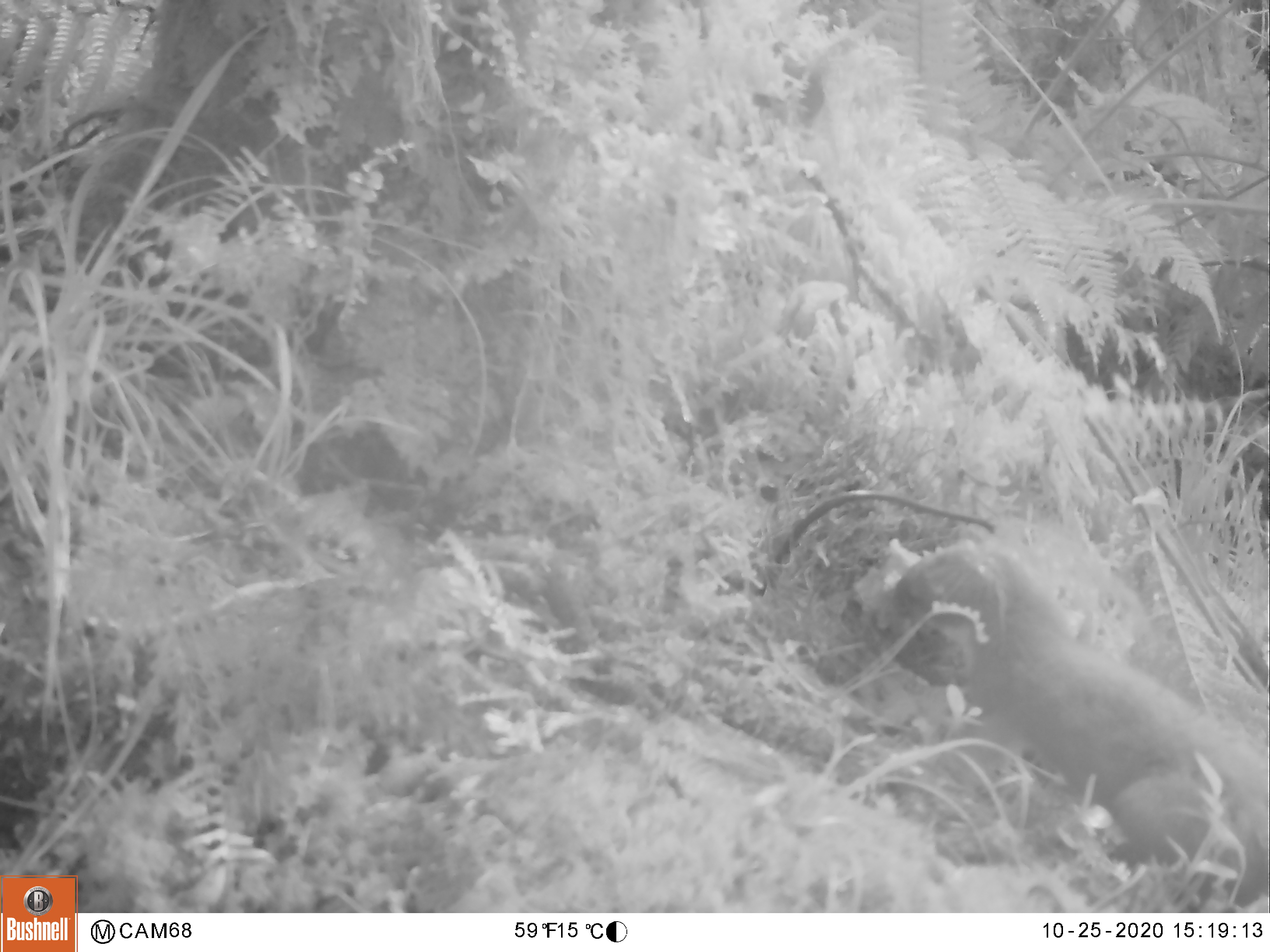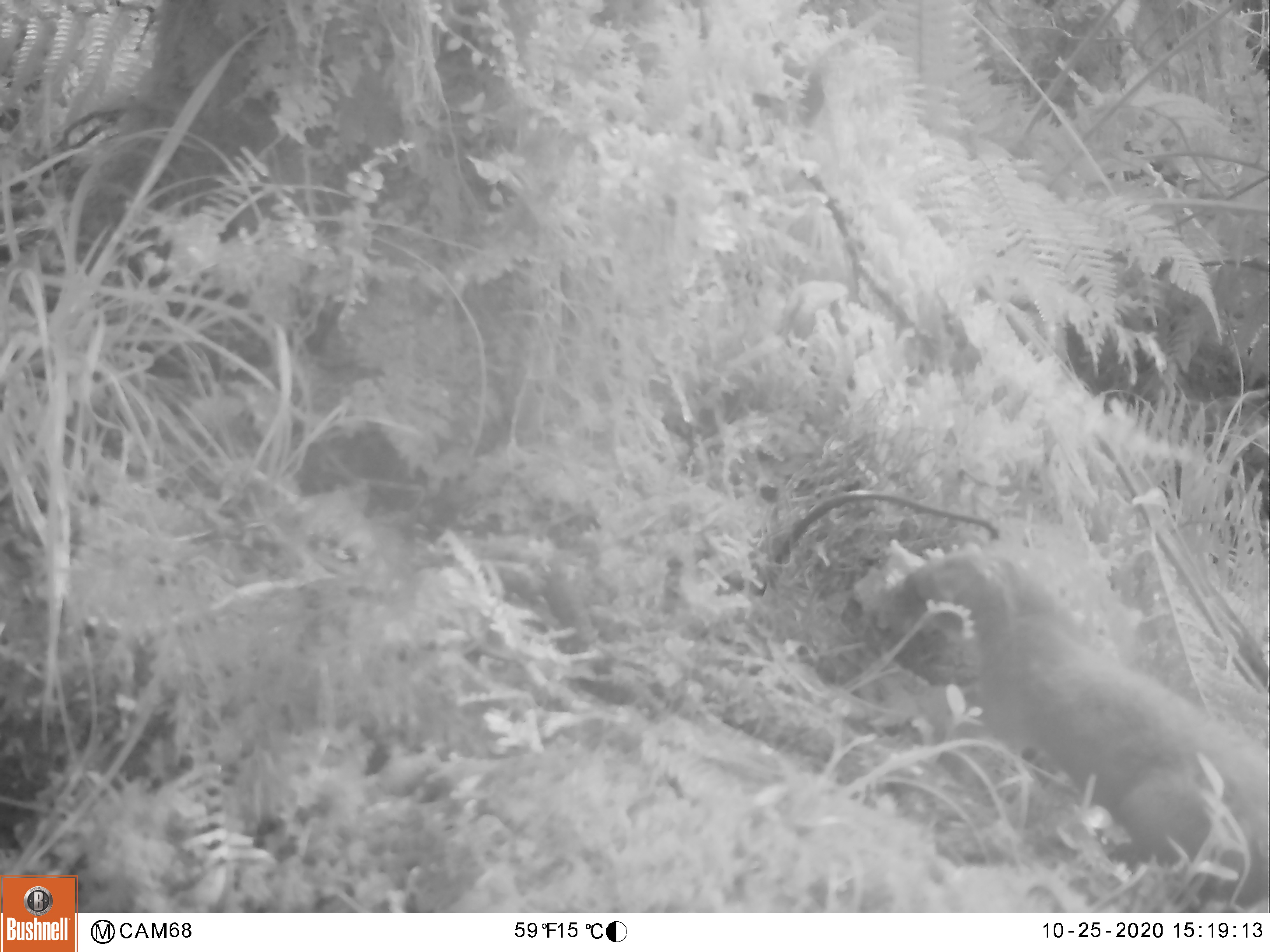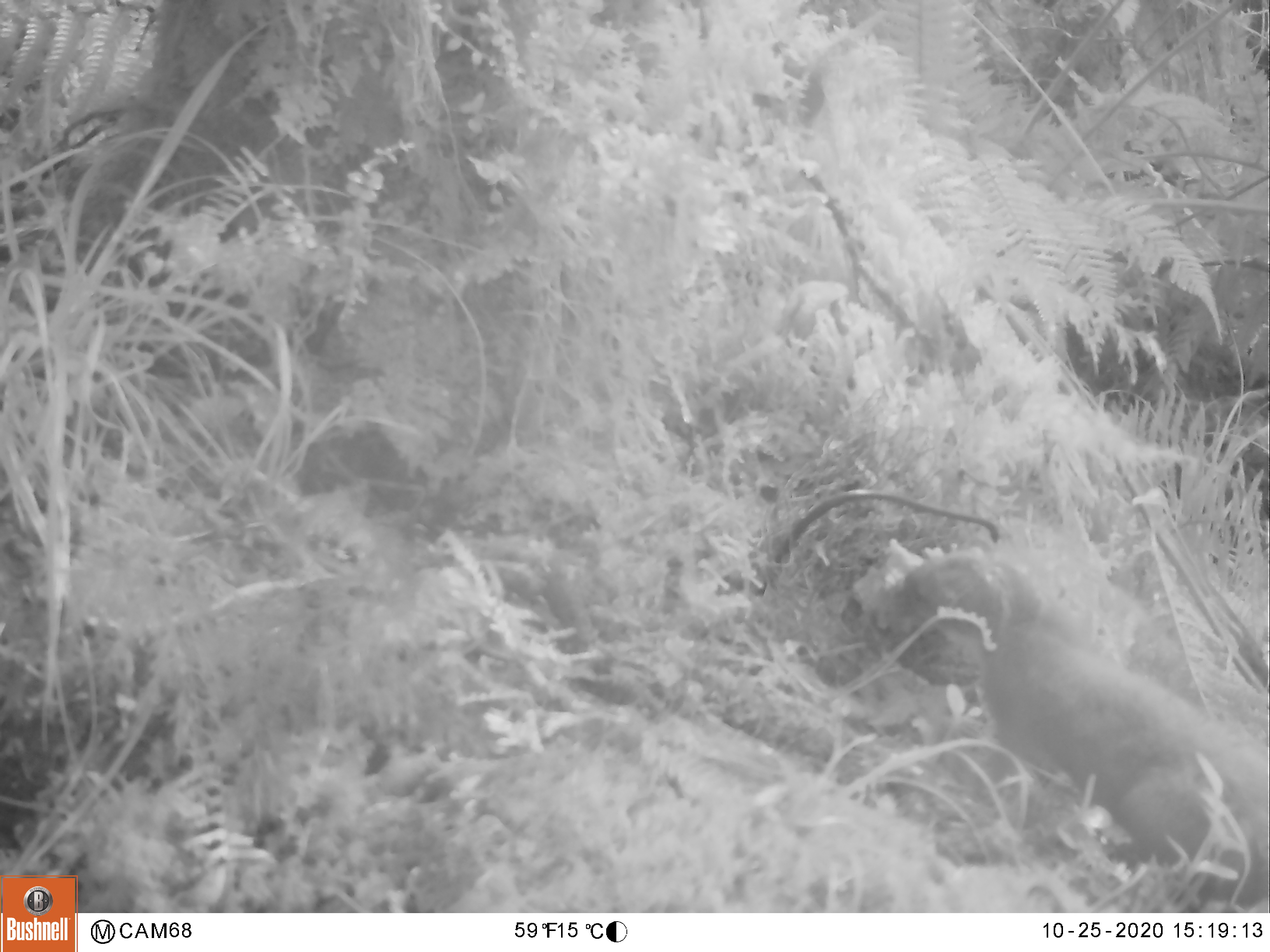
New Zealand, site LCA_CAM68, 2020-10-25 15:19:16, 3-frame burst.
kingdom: Animalia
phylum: Chordata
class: Mammalia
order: Carnivora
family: Mustelidae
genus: Mustela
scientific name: Mustela erminea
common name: stoat